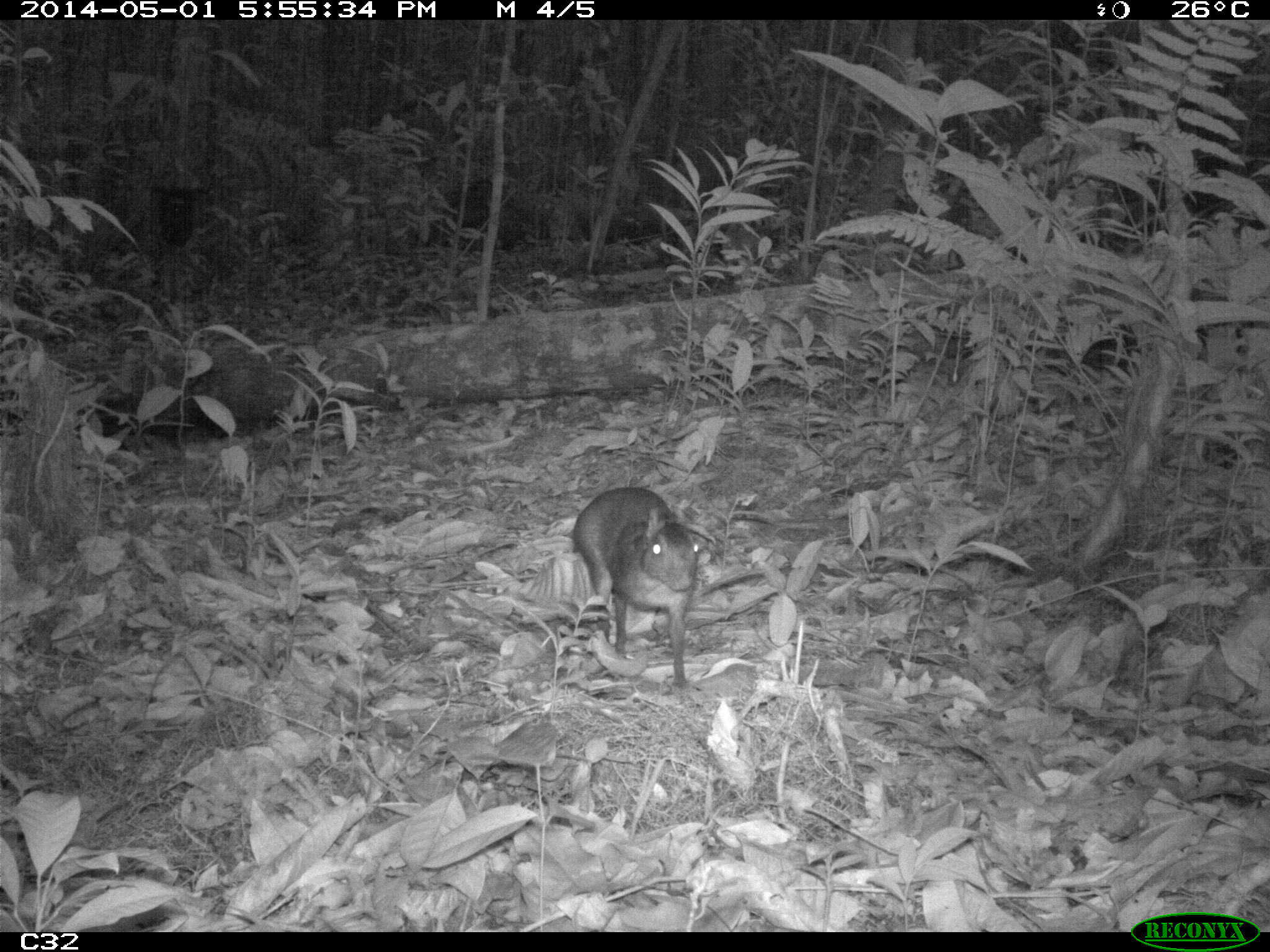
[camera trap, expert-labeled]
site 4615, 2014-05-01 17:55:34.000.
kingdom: Animalia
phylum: Chordata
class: Mammalia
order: Rodentia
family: Dasyproctidae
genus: Myoprocta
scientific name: Myoprocta pratti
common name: green acouchi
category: myoprocta pratii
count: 1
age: adult